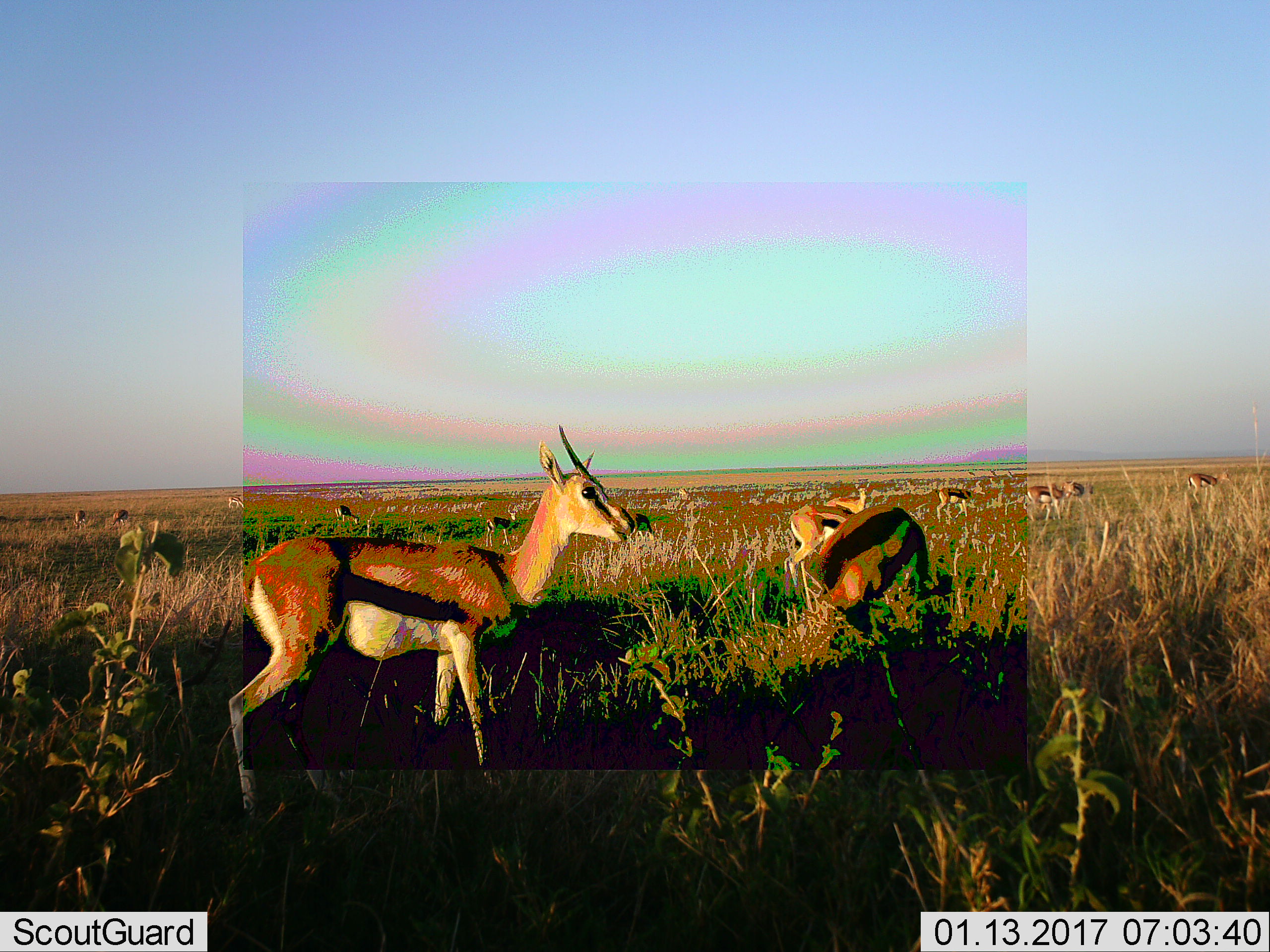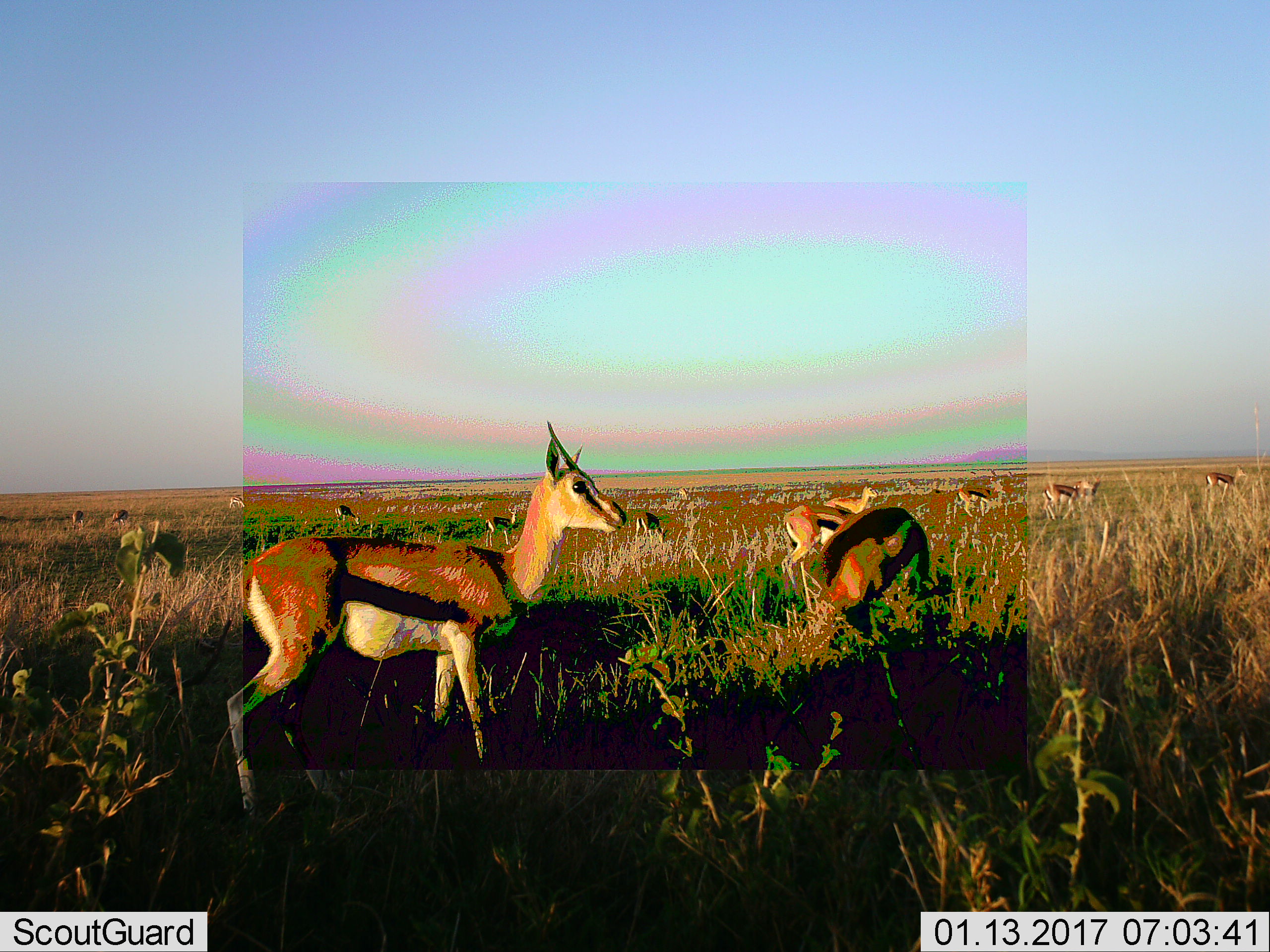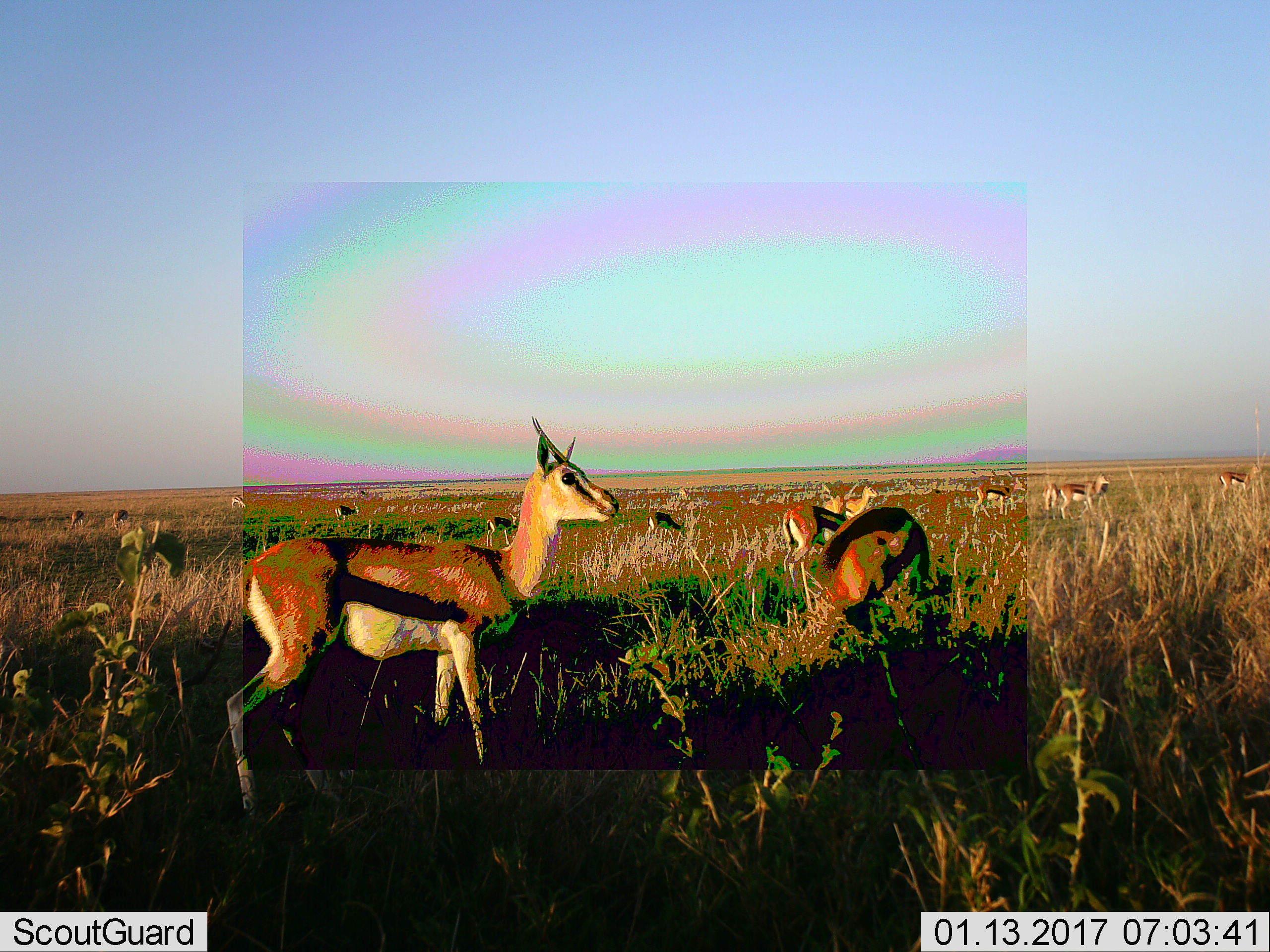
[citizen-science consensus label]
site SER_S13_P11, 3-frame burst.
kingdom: Animalia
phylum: Chordata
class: Mammalia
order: Artiodactyla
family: Bovidae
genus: Eudorcas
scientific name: Eudorcas thomsonii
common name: thomson's gazelle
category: gazellethomsons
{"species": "gazellethomsons (thomson's gazelle) (Eudorcas thomsonii)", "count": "11-50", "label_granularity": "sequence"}